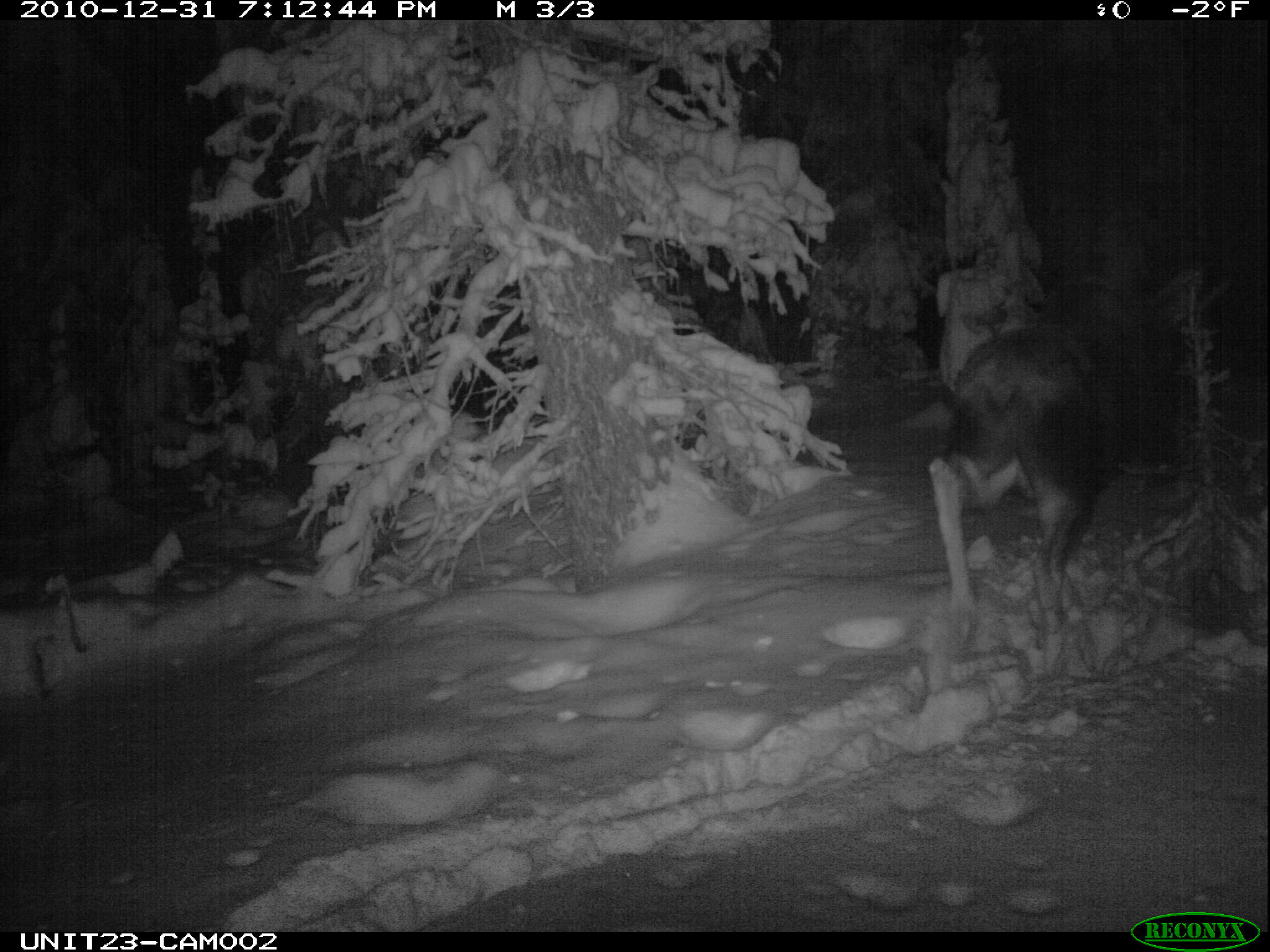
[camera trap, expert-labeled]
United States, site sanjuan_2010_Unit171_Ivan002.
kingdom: Animalia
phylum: Chordata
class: Mammalia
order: Artiodactyla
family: Cervidae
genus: Alces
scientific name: Alces alces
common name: moose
Alces alces (moose).